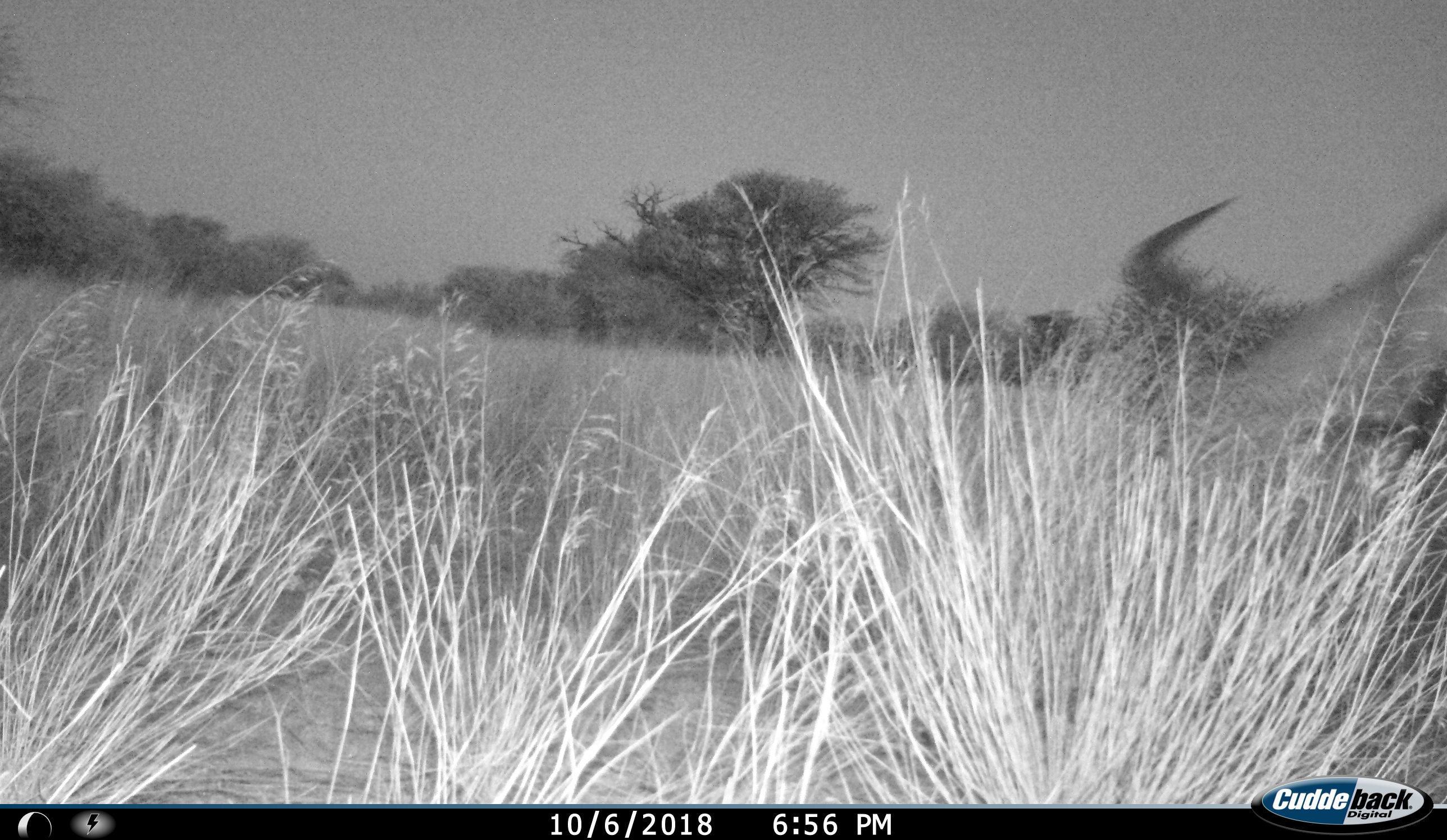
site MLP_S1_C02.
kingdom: Animalia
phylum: Chordata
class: Mammalia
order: Artiodactyla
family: Bovidae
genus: Connochaetes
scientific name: Connochaetes taurinus taurinus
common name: blue wildebeest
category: wildebeestblue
Wildebeestblue (blue wildebeest) (Connochaetes taurinus taurinus), count 1. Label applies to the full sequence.